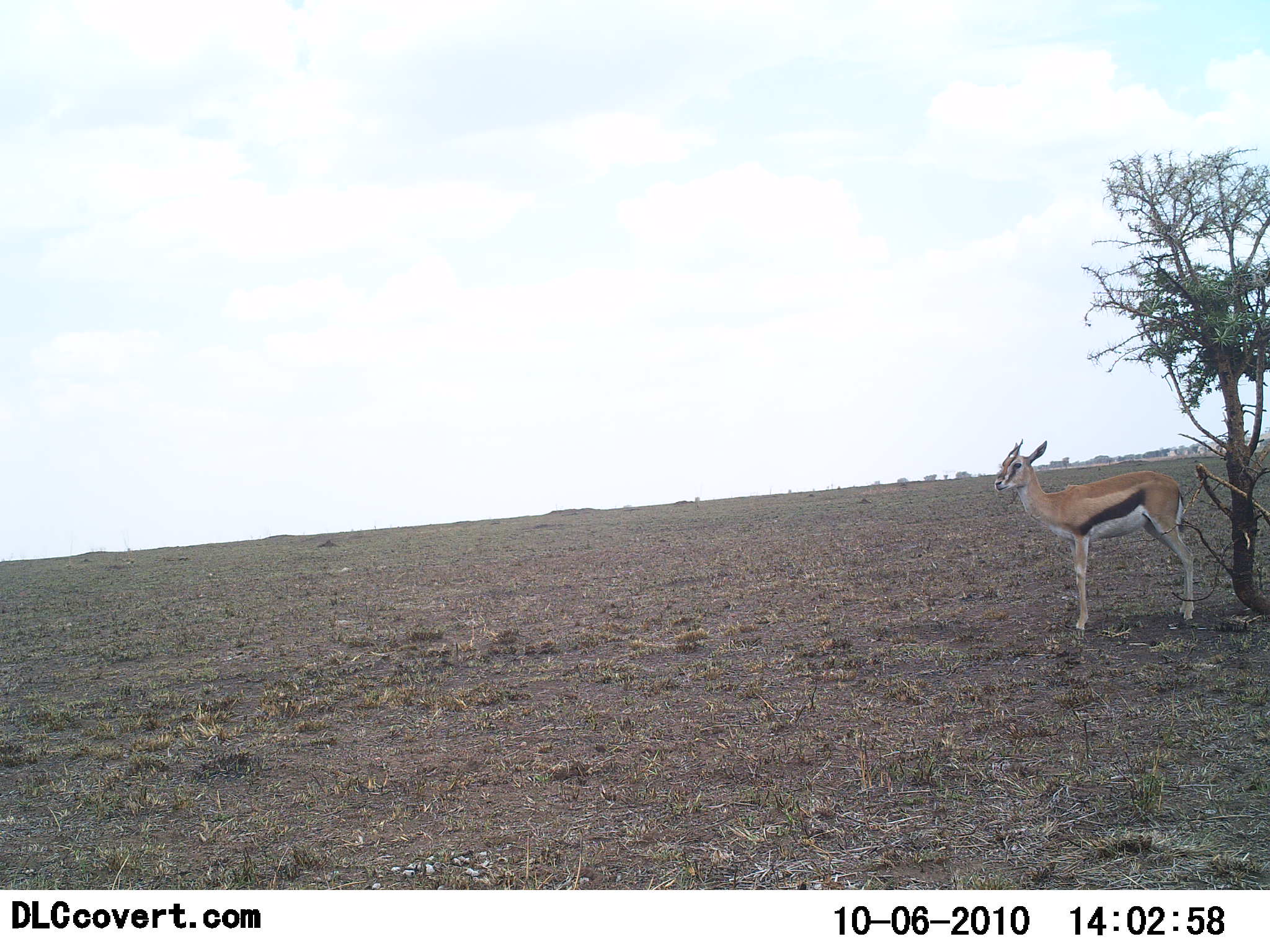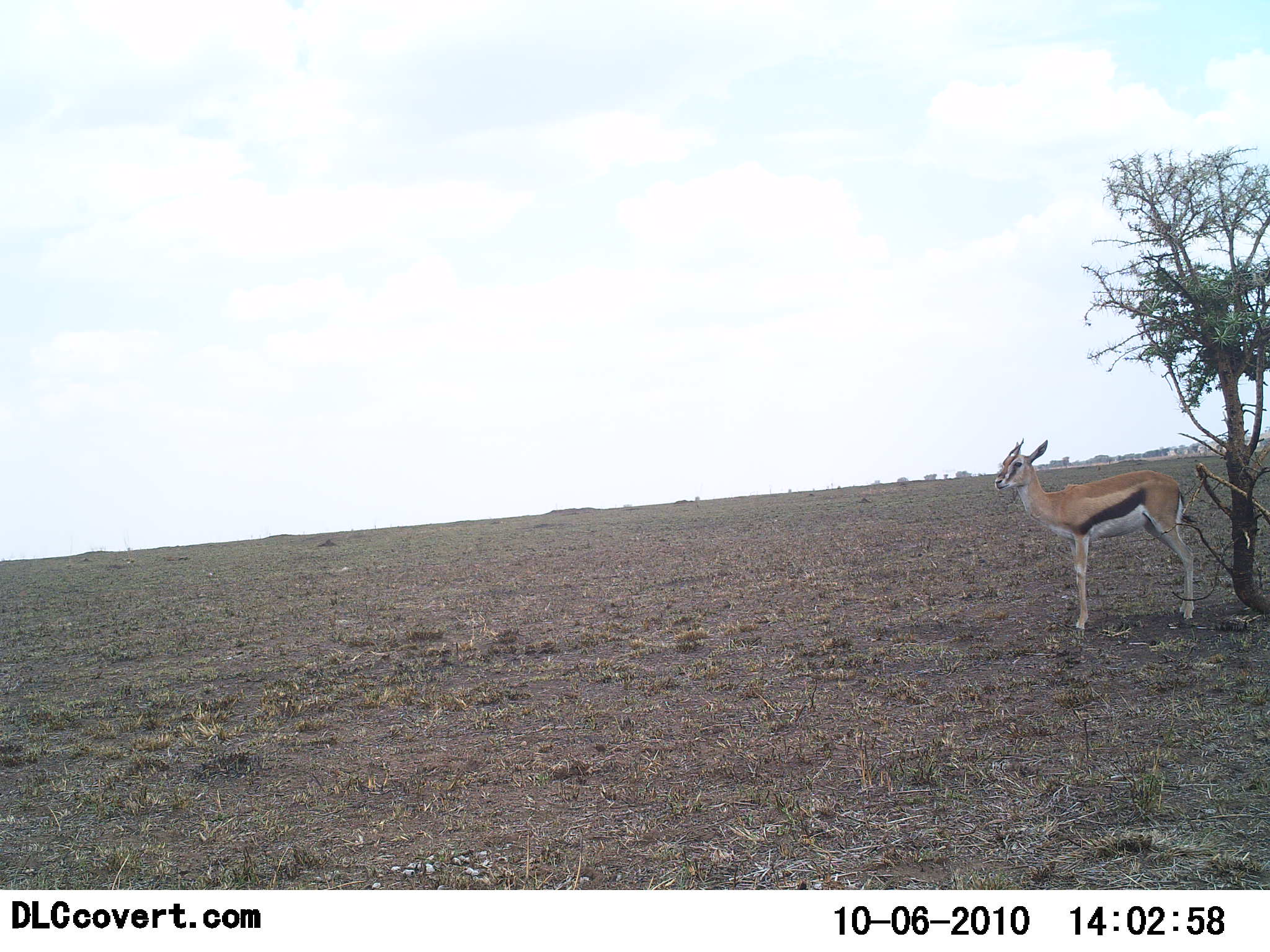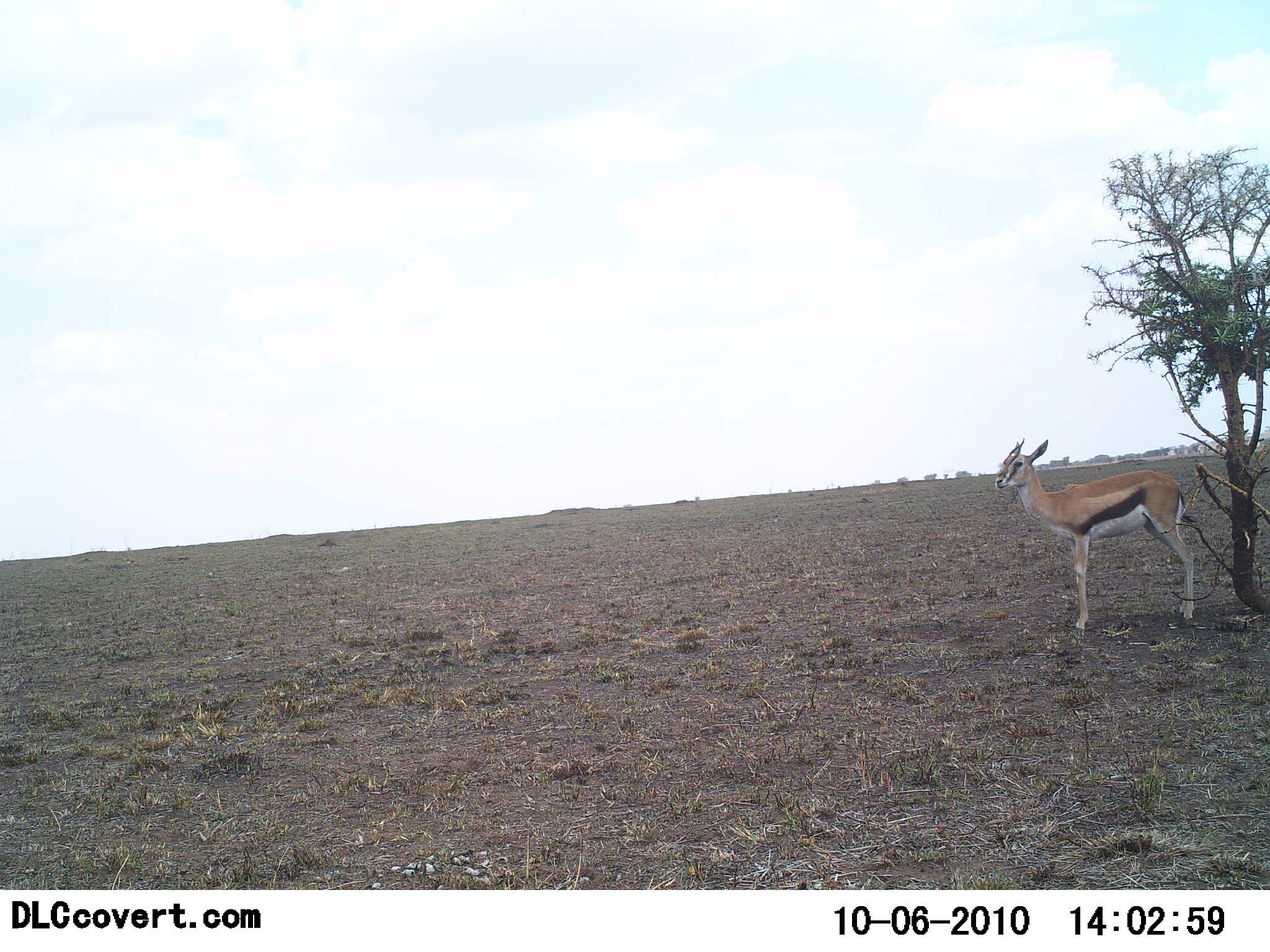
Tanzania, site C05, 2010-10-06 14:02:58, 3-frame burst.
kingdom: Animalia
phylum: Chordata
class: Mammalia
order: Artiodactyla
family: Bovidae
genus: Eudorcas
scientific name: Eudorcas thomsonii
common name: thomson's gazelle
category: gazellethomsons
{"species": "gazellethomsons (thomson's gazelle) (Eudorcas thomsonii)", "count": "1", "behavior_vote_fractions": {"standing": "100%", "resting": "0%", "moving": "0%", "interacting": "0%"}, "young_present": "0%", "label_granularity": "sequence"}